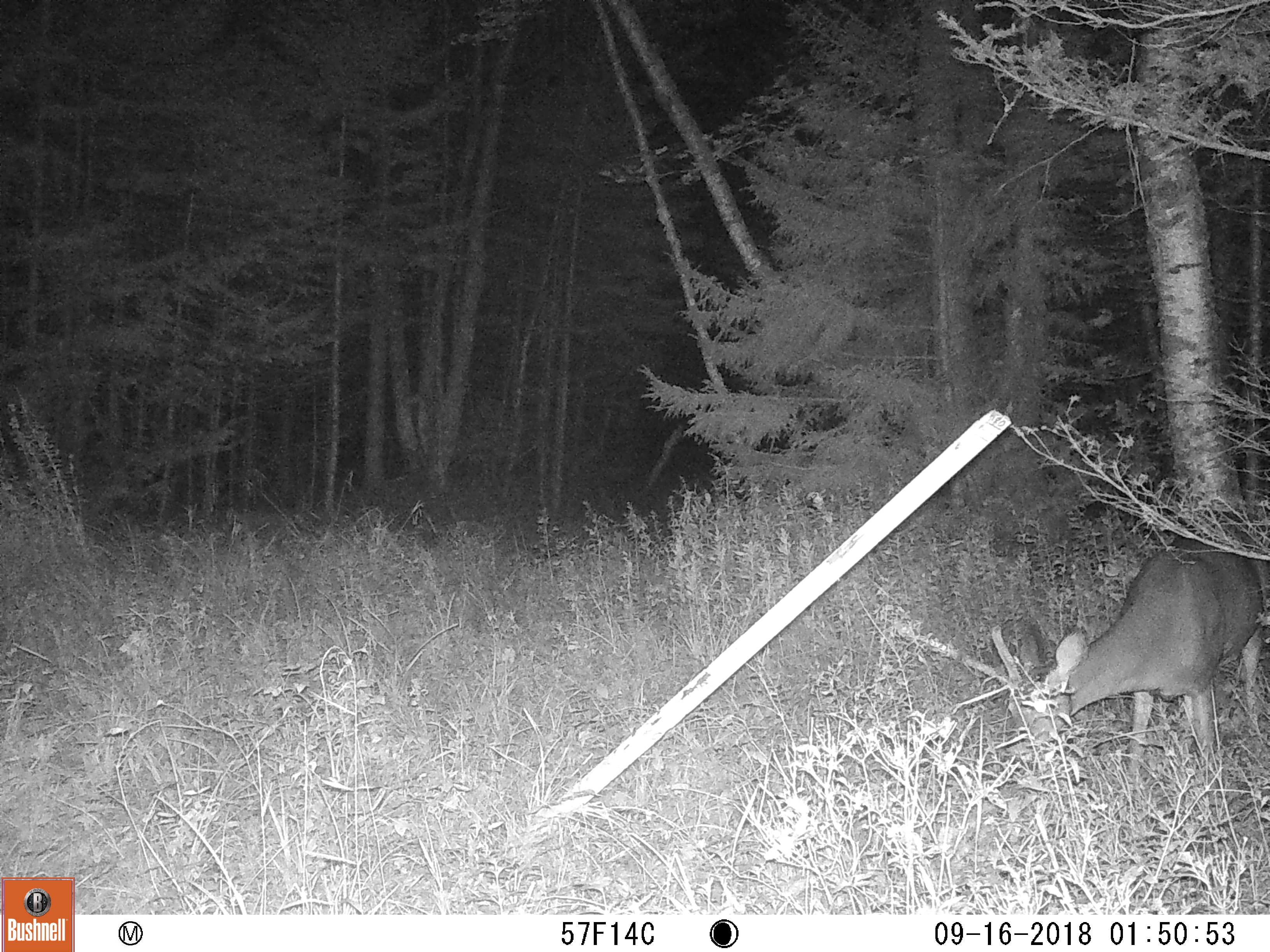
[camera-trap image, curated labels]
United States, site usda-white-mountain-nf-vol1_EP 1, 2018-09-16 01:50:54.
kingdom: Animalia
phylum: Chordata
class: Mammalia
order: Artiodactyla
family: Cervidae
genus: Odocoileus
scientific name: Odocoileus virginianus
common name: white-tailed deer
White-tailed deer (Odocoileus virginianus).